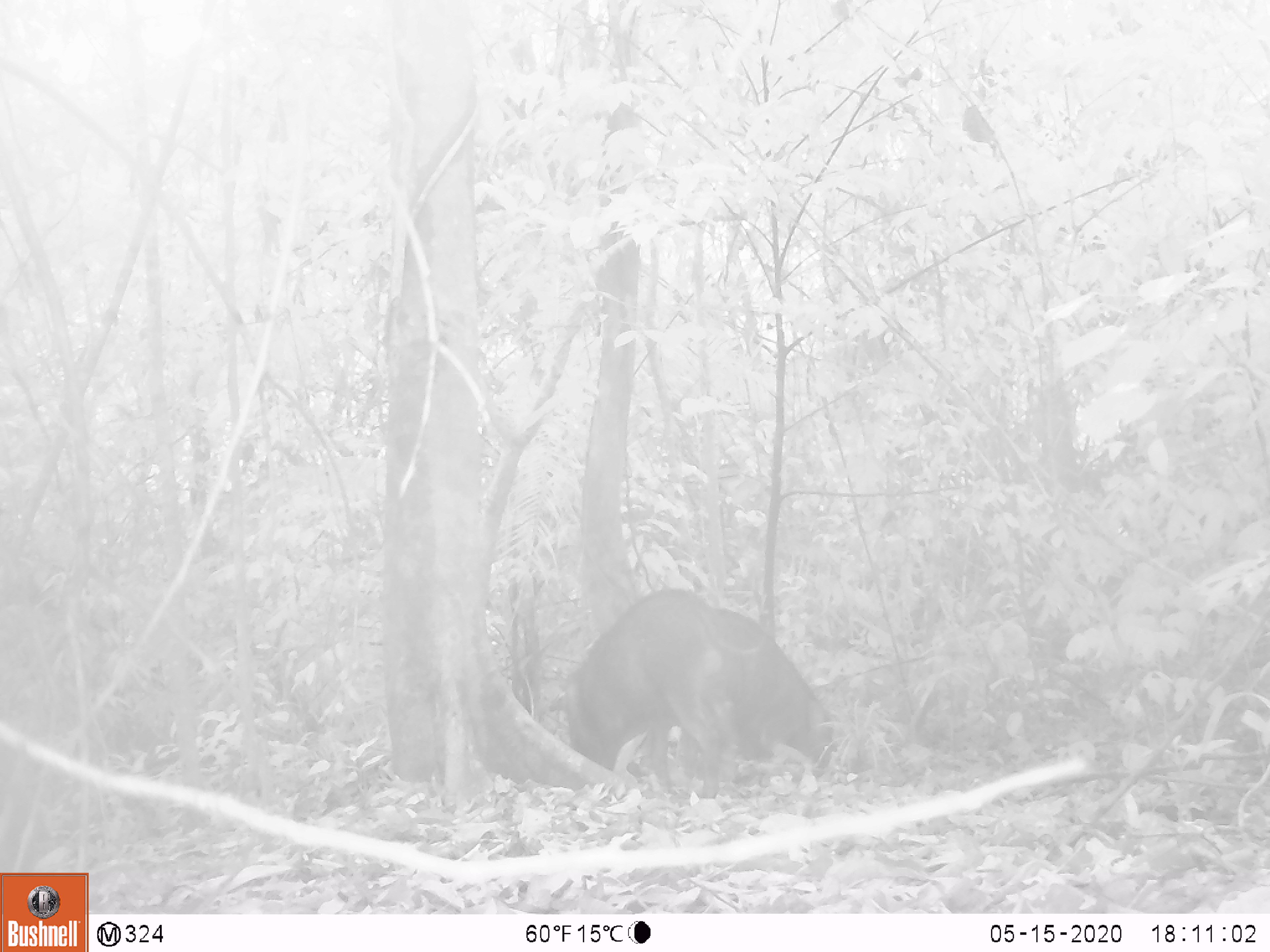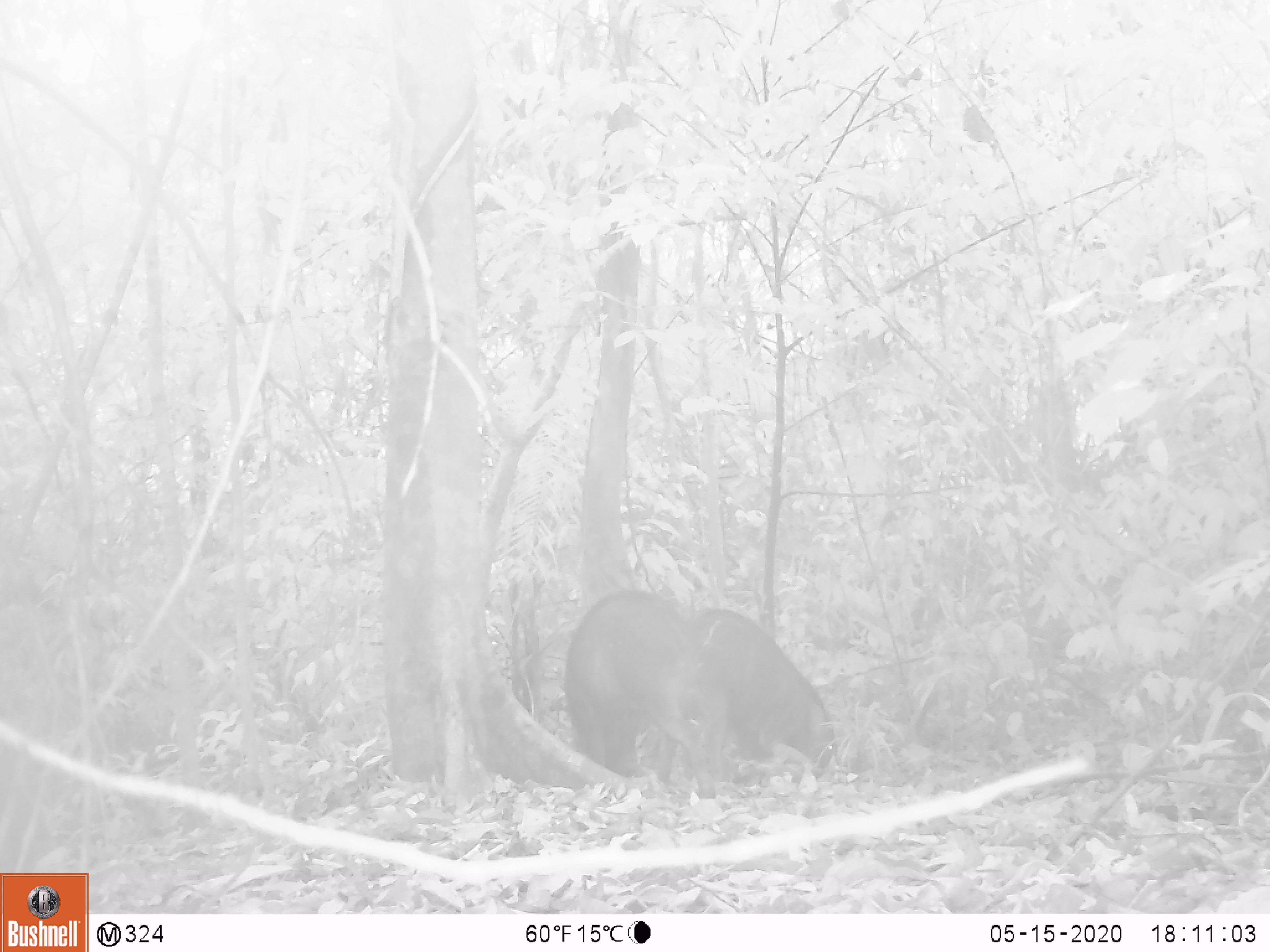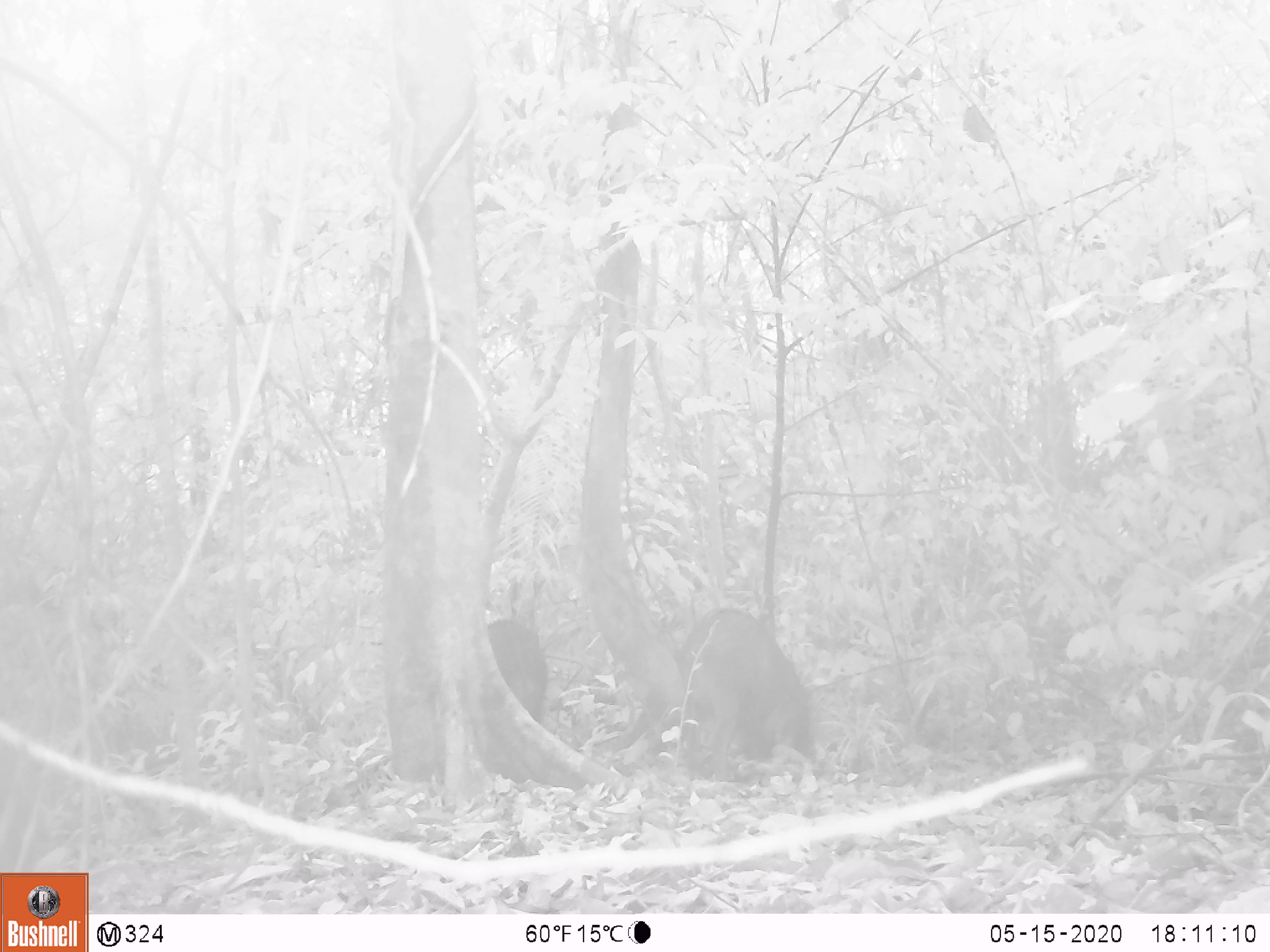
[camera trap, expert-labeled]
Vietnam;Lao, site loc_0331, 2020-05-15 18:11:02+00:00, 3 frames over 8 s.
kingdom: Animalia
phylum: Chordata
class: Mammalia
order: Artiodactyla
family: Suidae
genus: Sus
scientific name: Sus scrofa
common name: eurasian wild pig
Eurasian wild pig (Sus scrofa). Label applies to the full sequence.